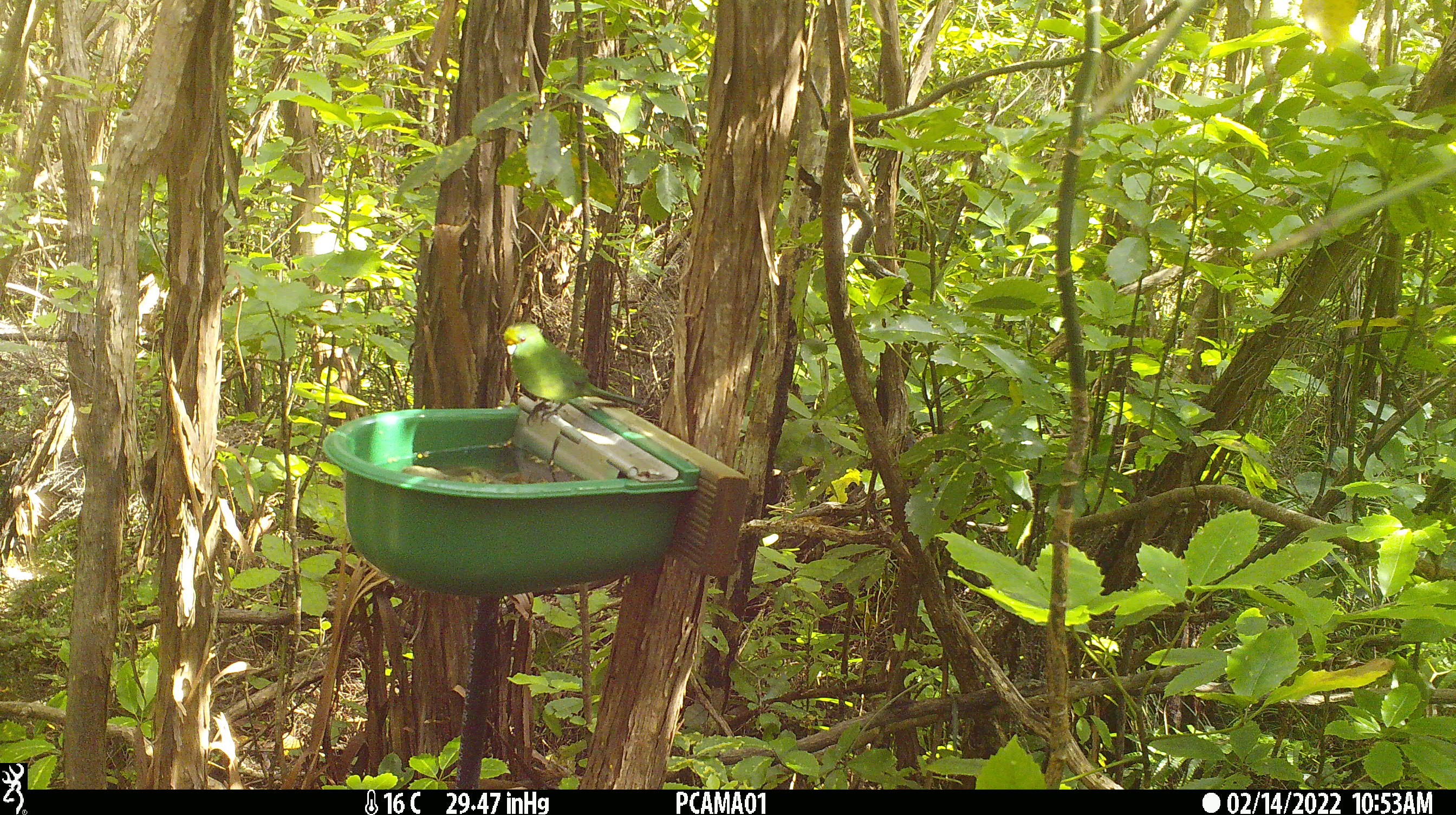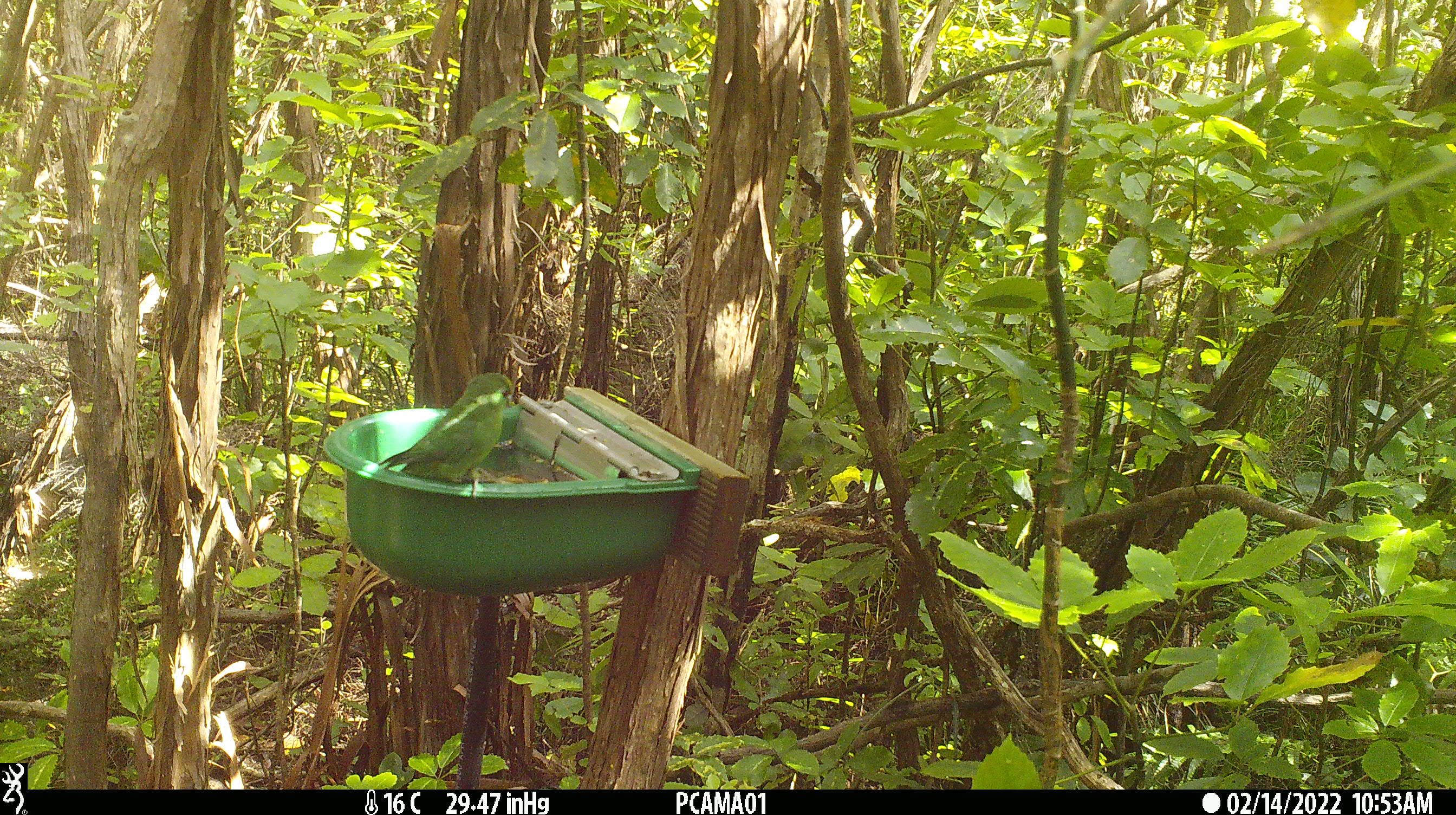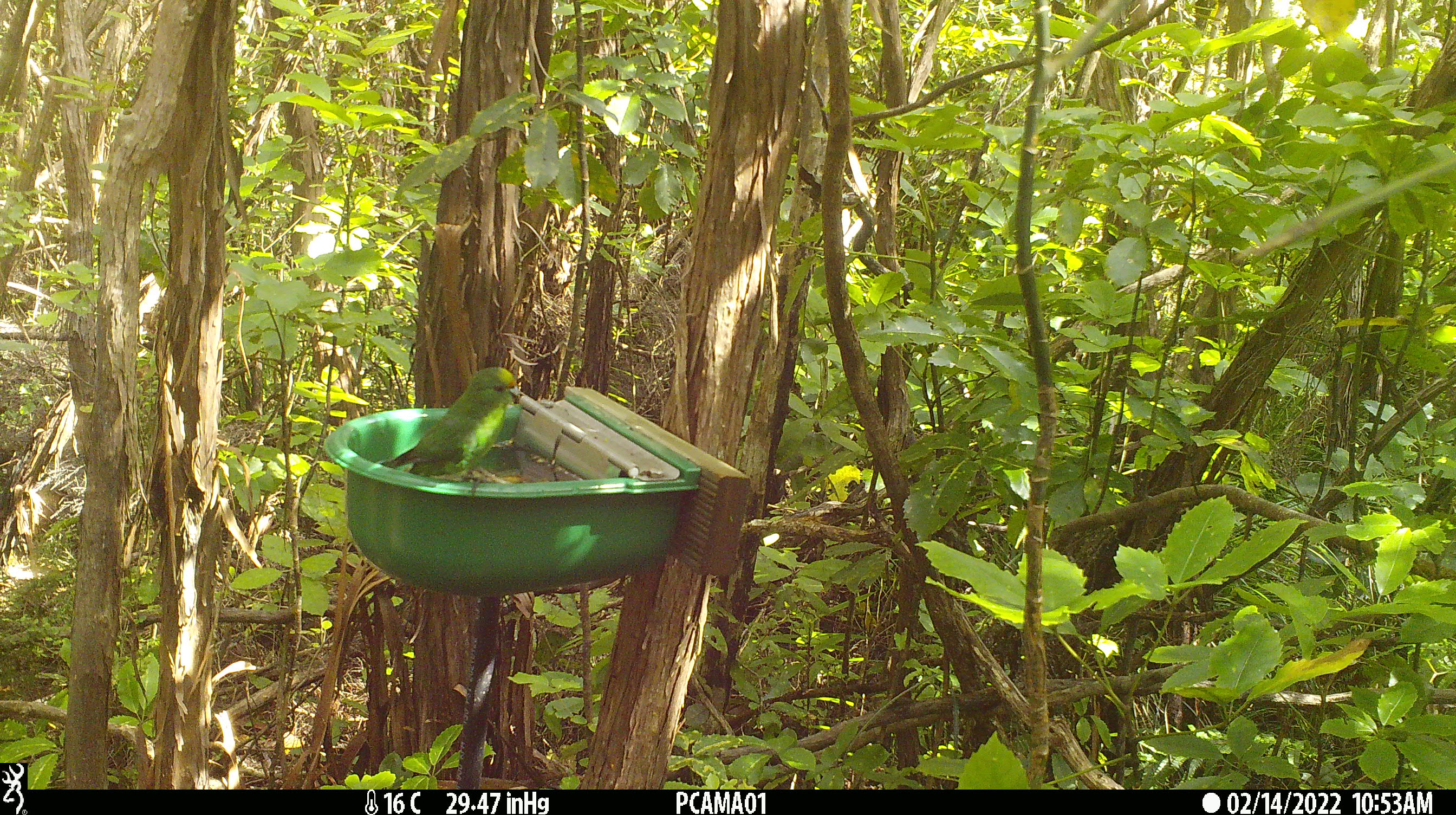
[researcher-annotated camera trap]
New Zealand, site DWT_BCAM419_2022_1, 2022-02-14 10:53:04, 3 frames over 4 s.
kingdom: Animalia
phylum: Chordata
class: Aves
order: Psittaciformes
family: Psittaculidae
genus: Cyanoramphus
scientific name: Cyanoramphus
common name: parakeet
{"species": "parakeet (Cyanoramphus)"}